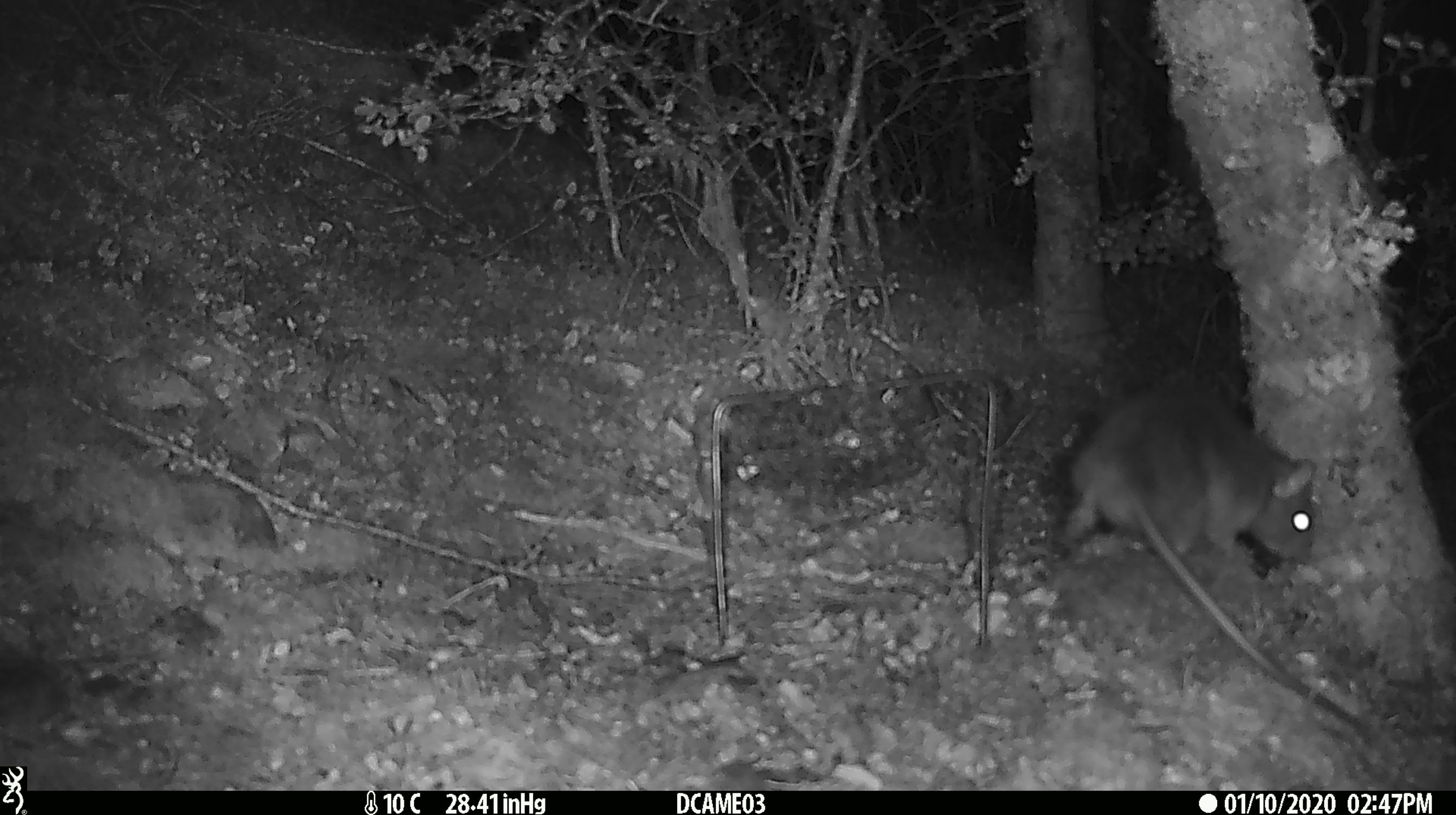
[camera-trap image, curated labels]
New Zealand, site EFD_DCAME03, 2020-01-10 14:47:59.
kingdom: Animalia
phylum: Chordata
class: Mammalia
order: Rodentia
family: Muridae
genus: Rattus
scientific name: Rattus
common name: rat